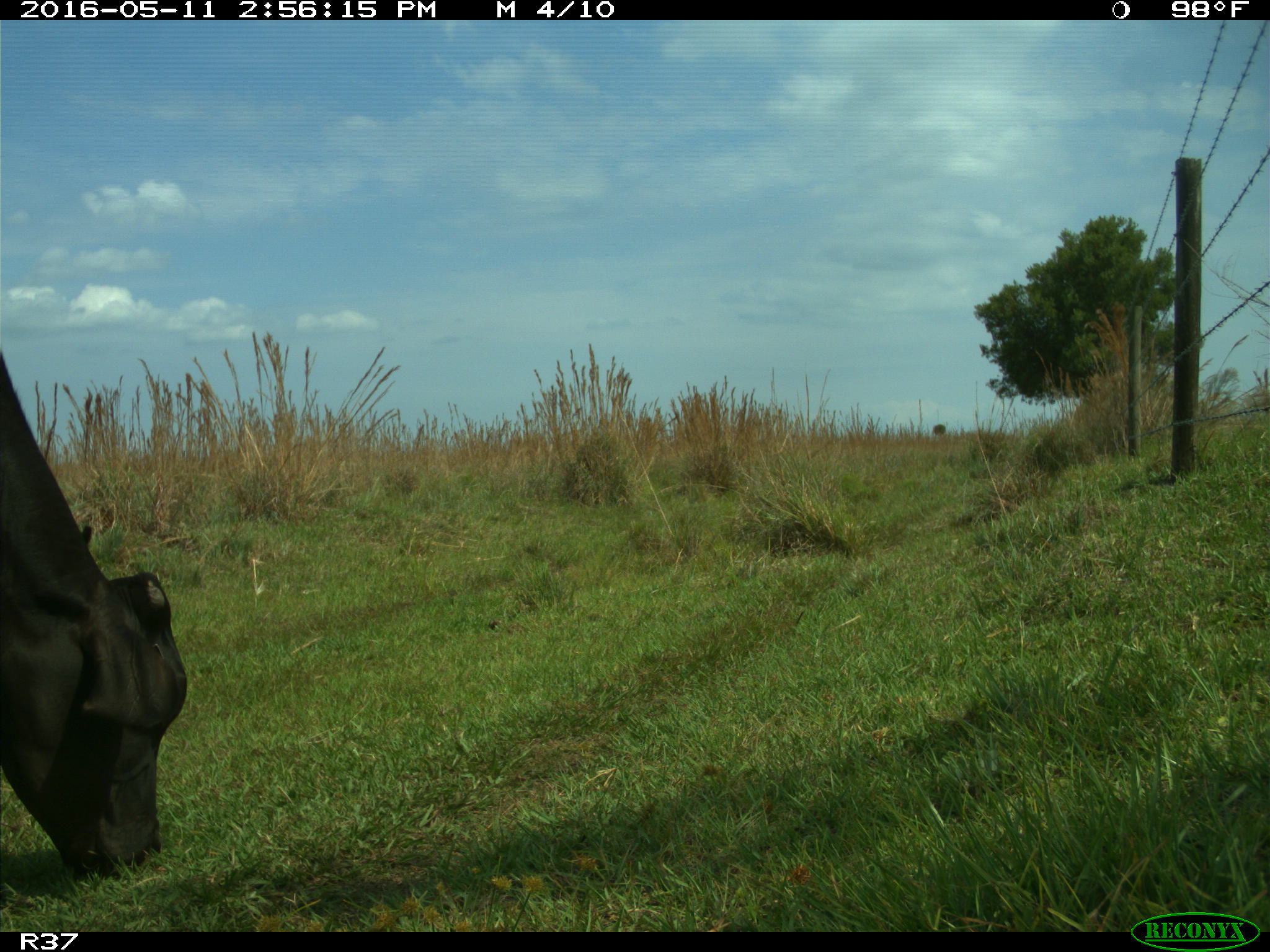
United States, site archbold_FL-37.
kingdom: Animalia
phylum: Chordata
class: Mammalia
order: Artiodactyla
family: Bovidae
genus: Bos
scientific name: Bos taurus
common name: domestic cow